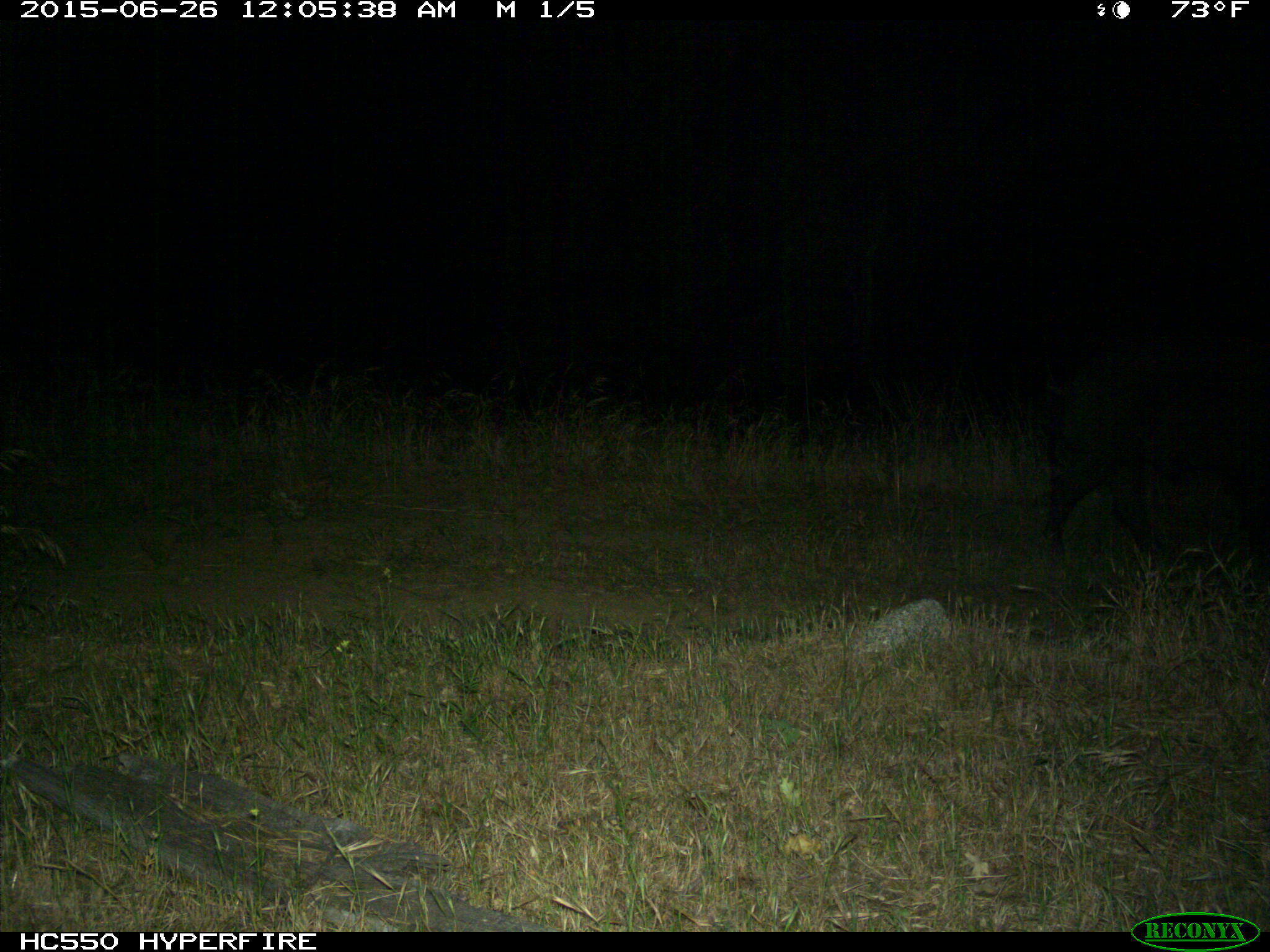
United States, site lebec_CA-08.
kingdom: Animalia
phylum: Chordata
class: Mammalia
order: Artiodactyla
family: Suidae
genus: Sus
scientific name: Sus scrofa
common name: wild boar